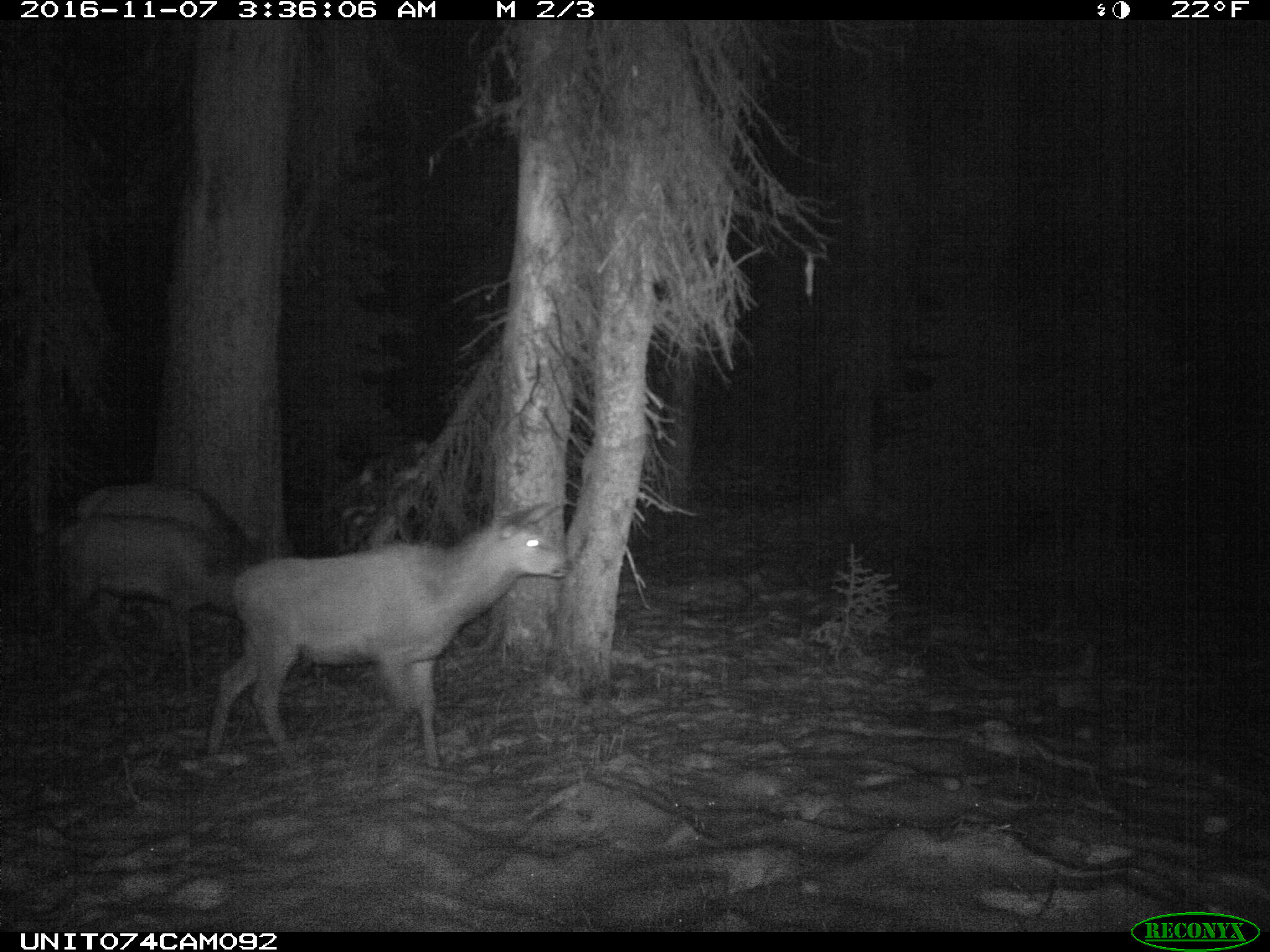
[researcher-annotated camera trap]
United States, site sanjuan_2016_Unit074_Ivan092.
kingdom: Animalia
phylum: Chordata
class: Mammalia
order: Artiodactyla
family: Cervidae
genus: Cervus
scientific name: Cervus elaphus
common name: red deer